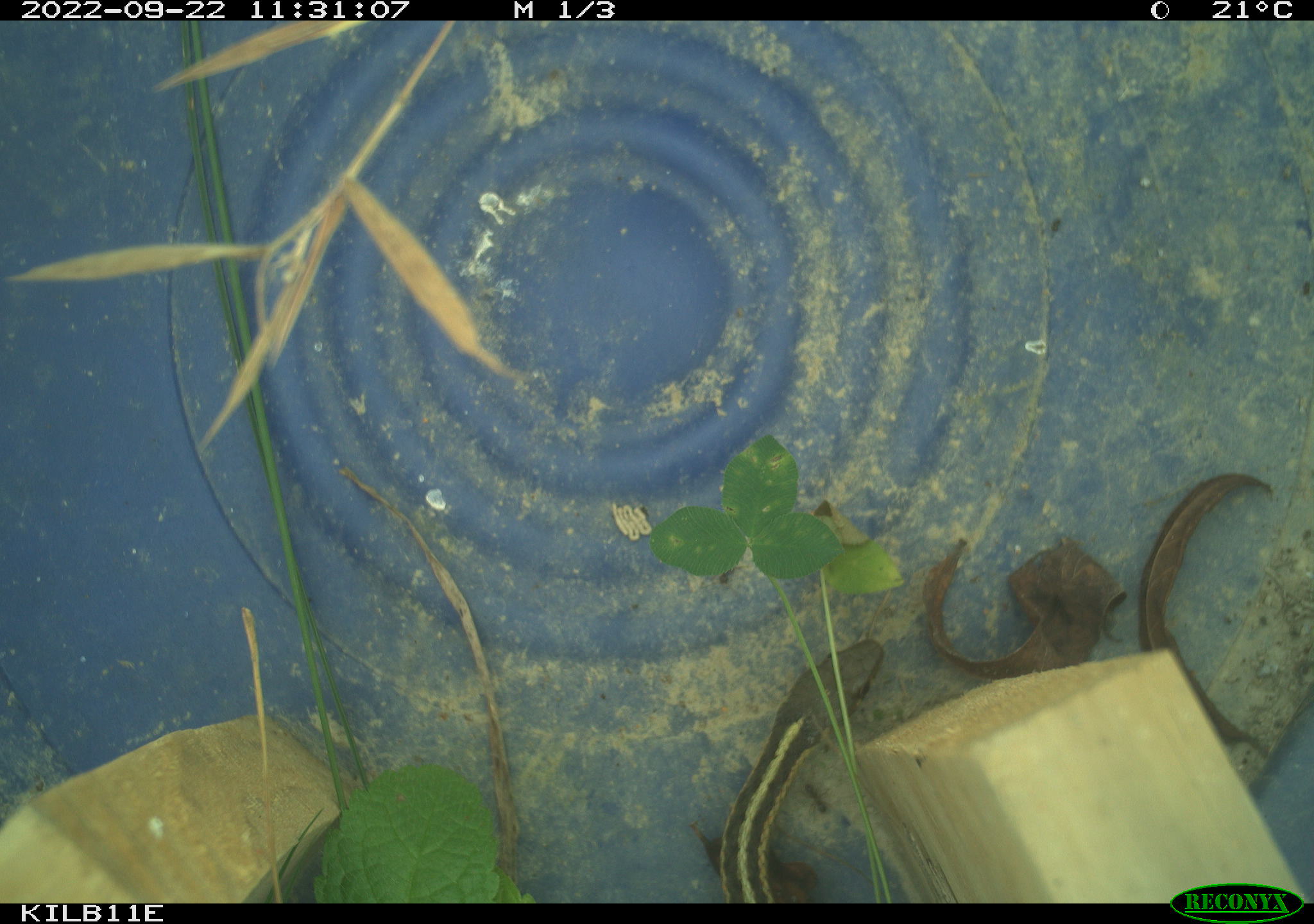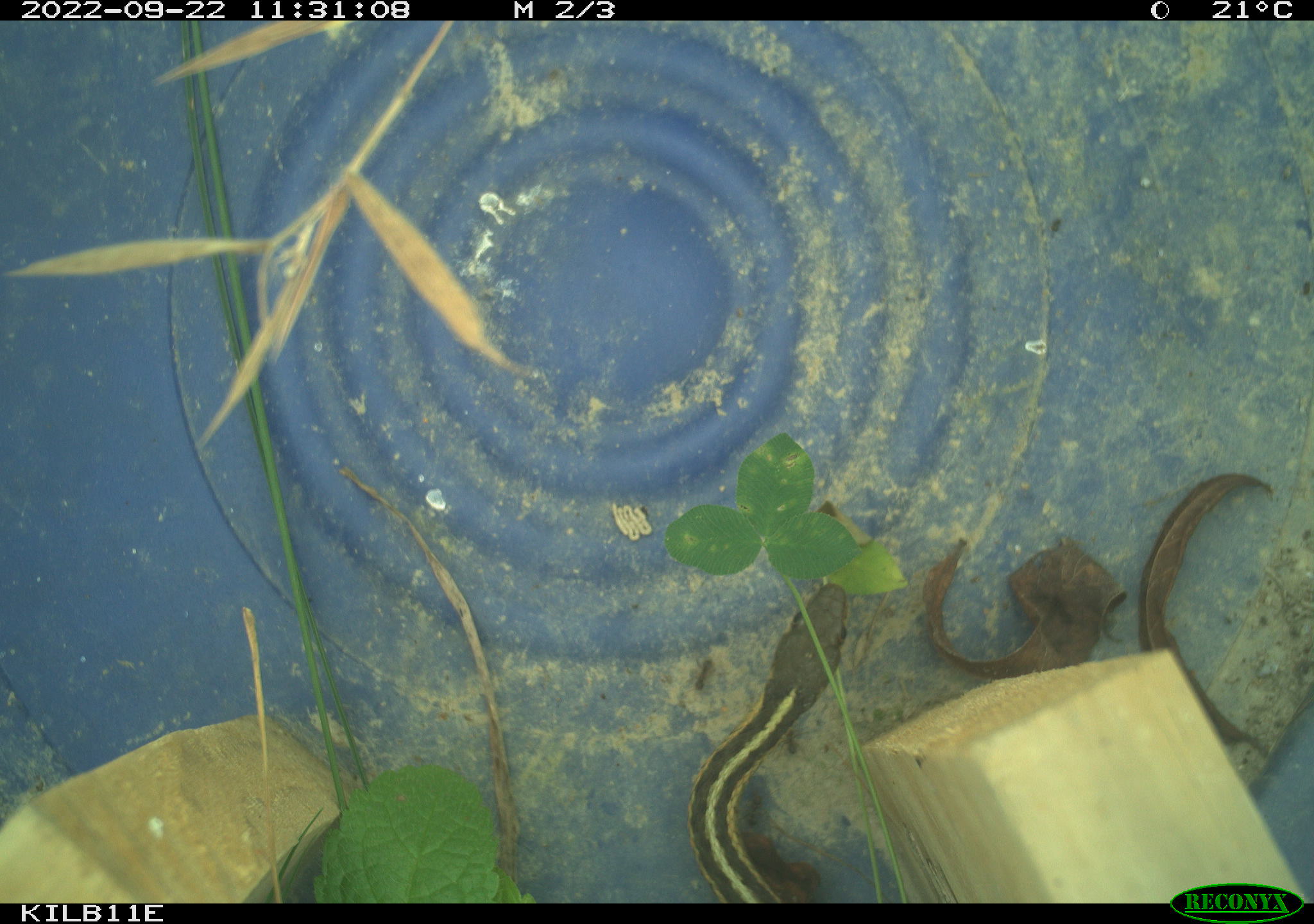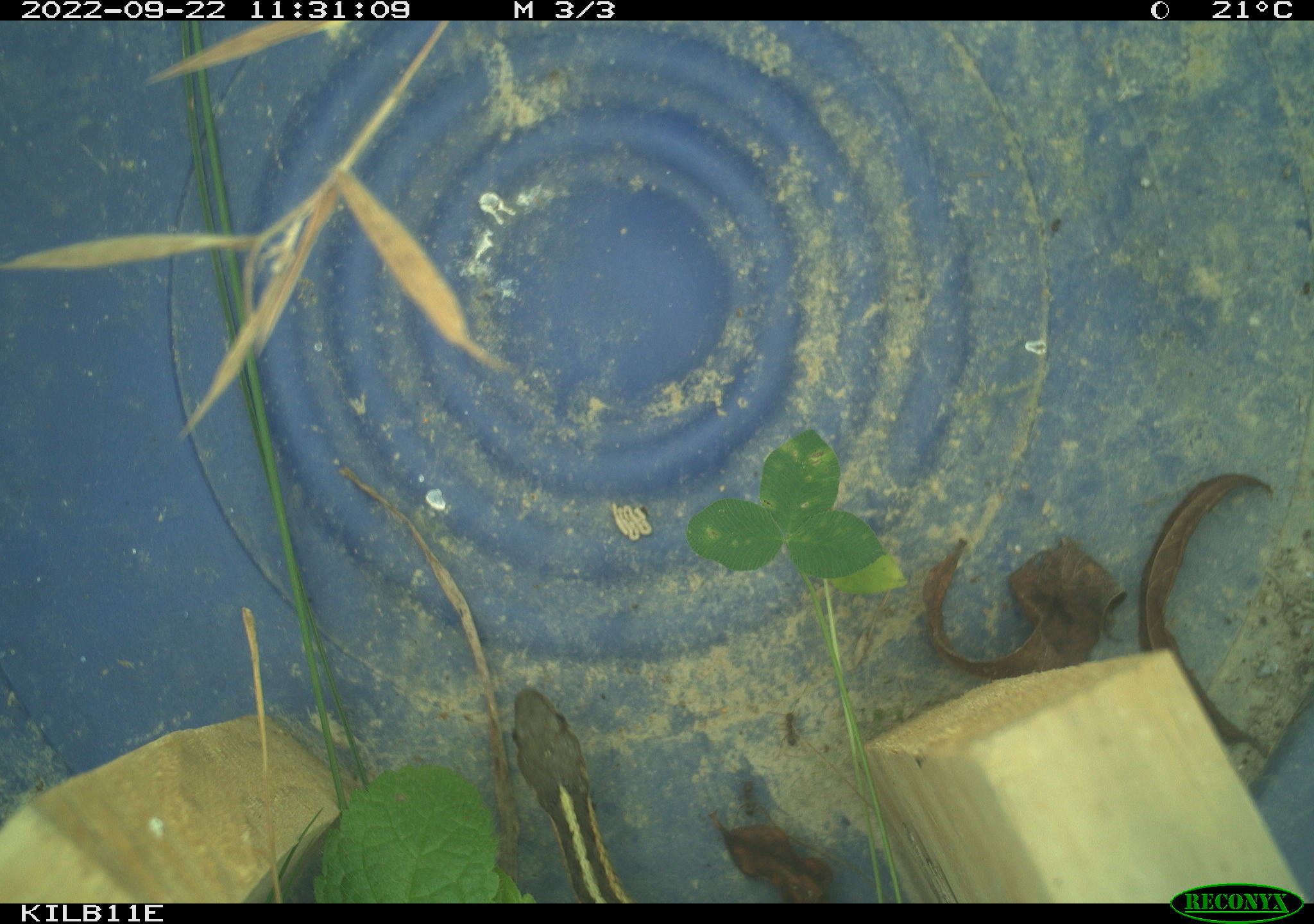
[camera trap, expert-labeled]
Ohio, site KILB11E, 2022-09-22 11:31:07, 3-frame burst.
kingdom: Animalia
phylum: Chordata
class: Reptilia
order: Squamata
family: Colubridae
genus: Thamnophis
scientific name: Thamnophis sirtalis sirtalis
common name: eastern gartersnake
Eastern gartersnake (Thamnophis sirtalis sirtalis).